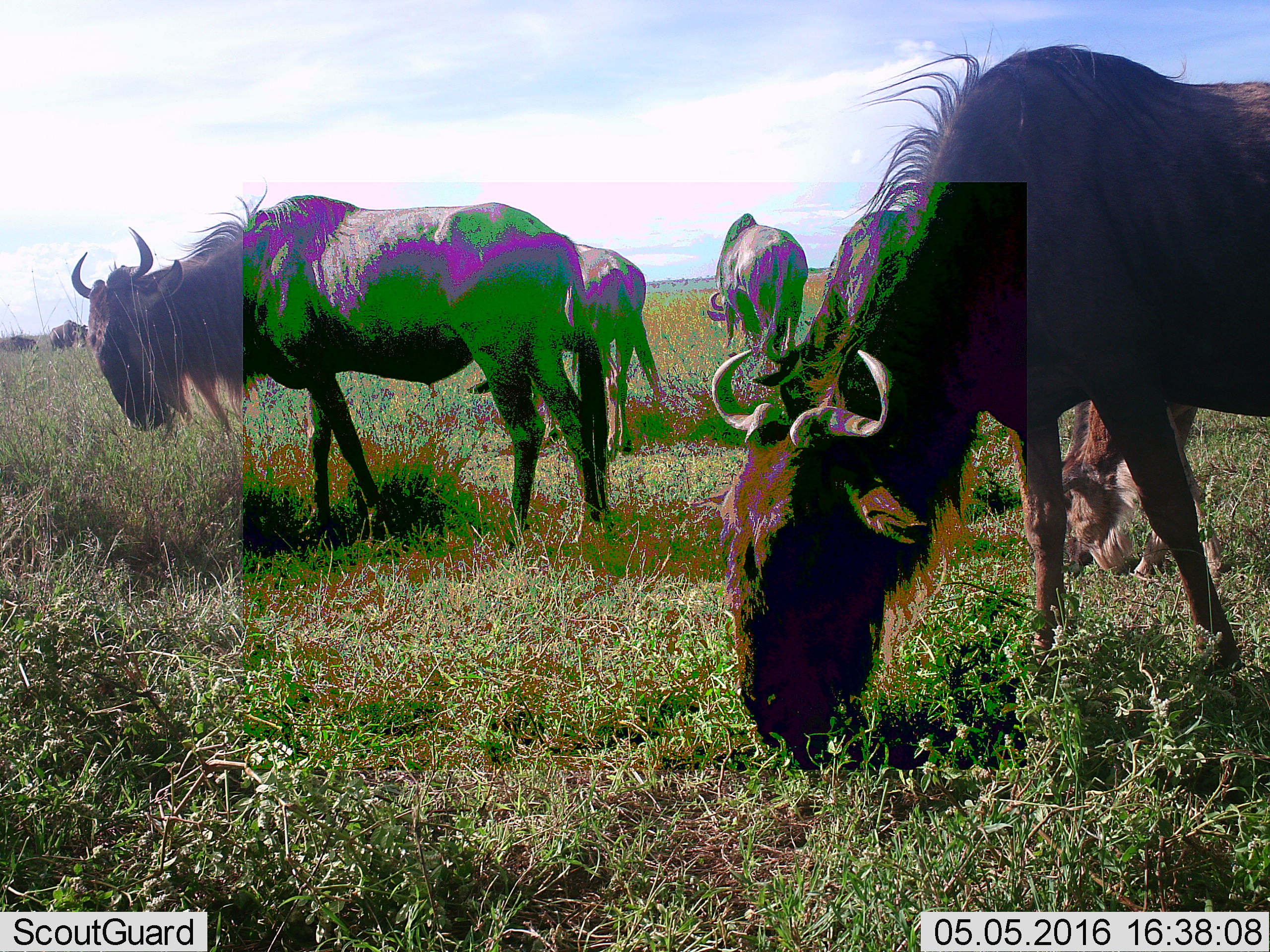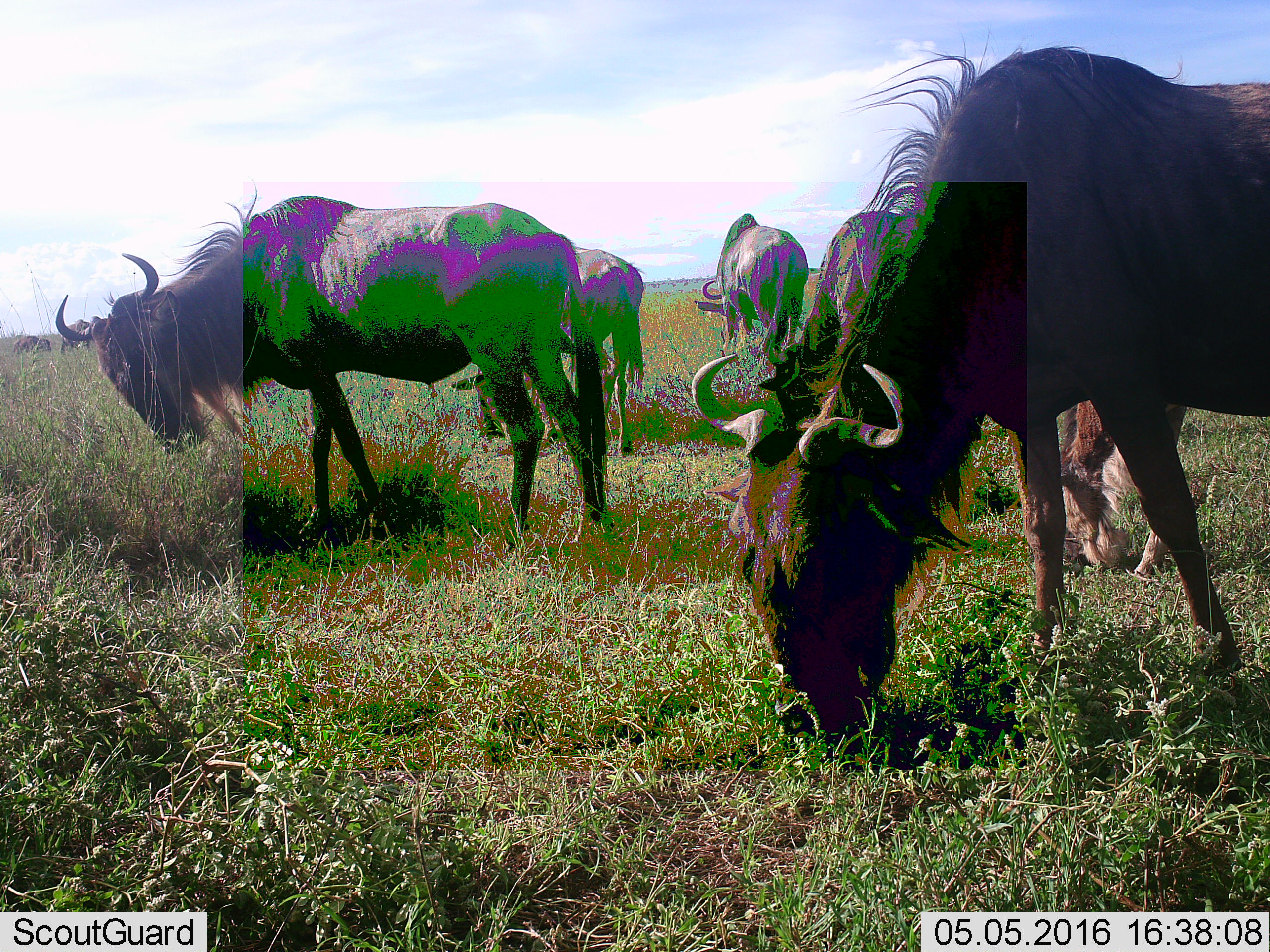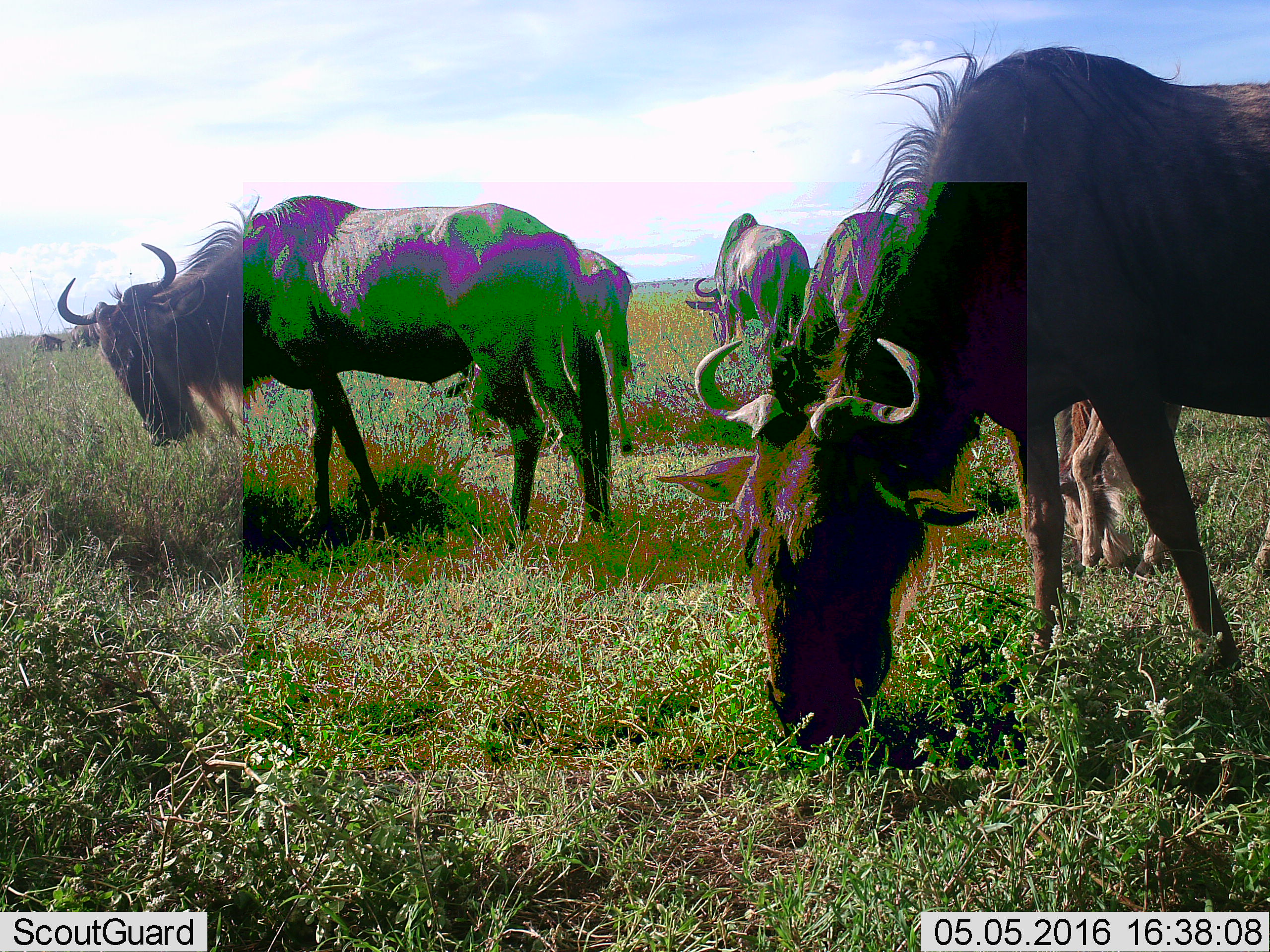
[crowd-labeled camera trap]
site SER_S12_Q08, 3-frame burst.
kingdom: Animalia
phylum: Chordata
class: Mammalia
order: Artiodactyla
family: Bovidae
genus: Connochaetes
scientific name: Connochaetes taurinus taurinus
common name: blue wildebeest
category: wildebeestblue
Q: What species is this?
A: Wildebeestblue (blue wildebeest) (Connochaetes taurinus taurinus).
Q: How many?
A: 7.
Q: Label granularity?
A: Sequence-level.